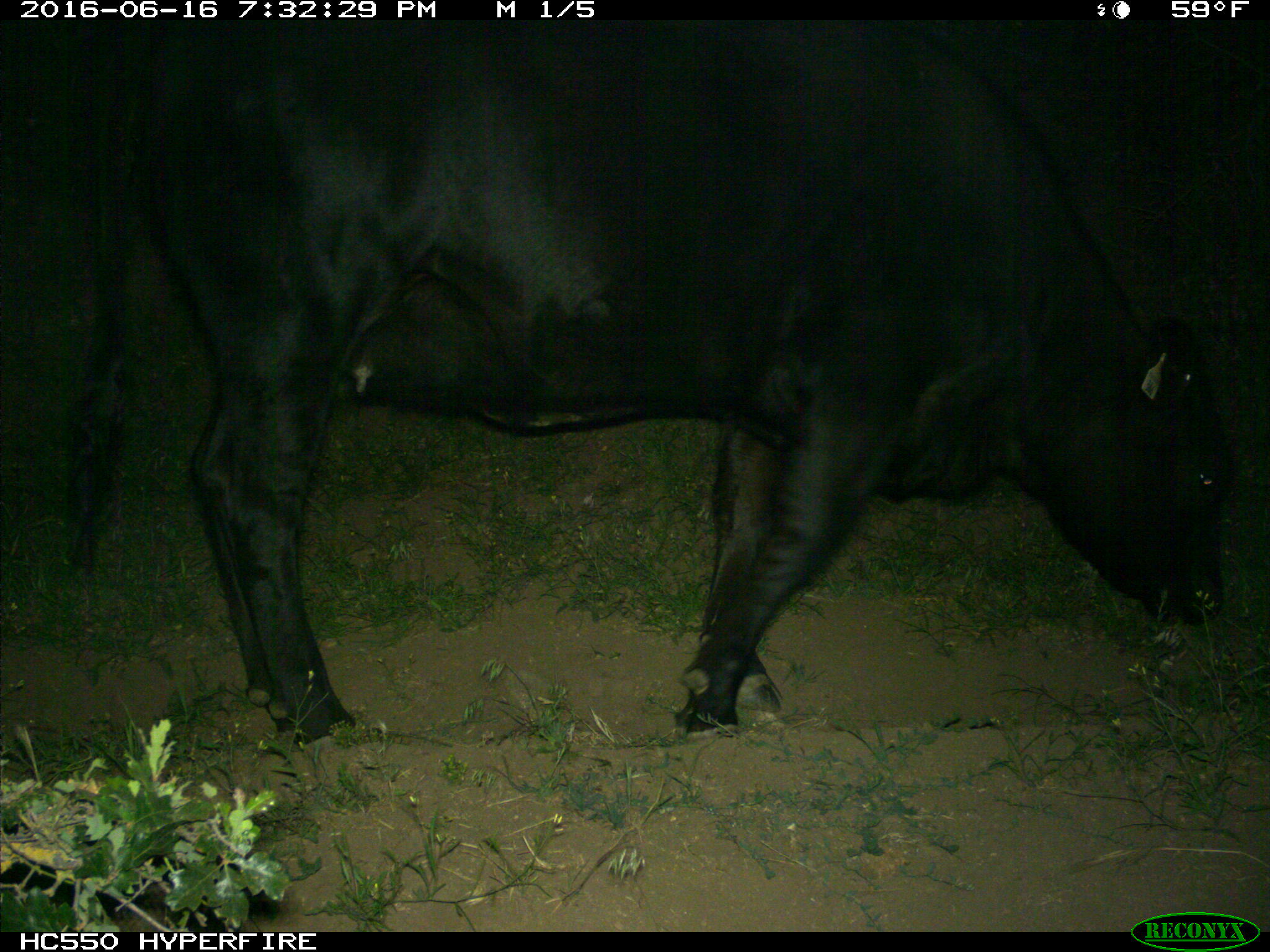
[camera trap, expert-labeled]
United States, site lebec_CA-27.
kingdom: Animalia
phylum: Chordata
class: Mammalia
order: Artiodactyla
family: Bovidae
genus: Bos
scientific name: Bos taurus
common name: domestic cow